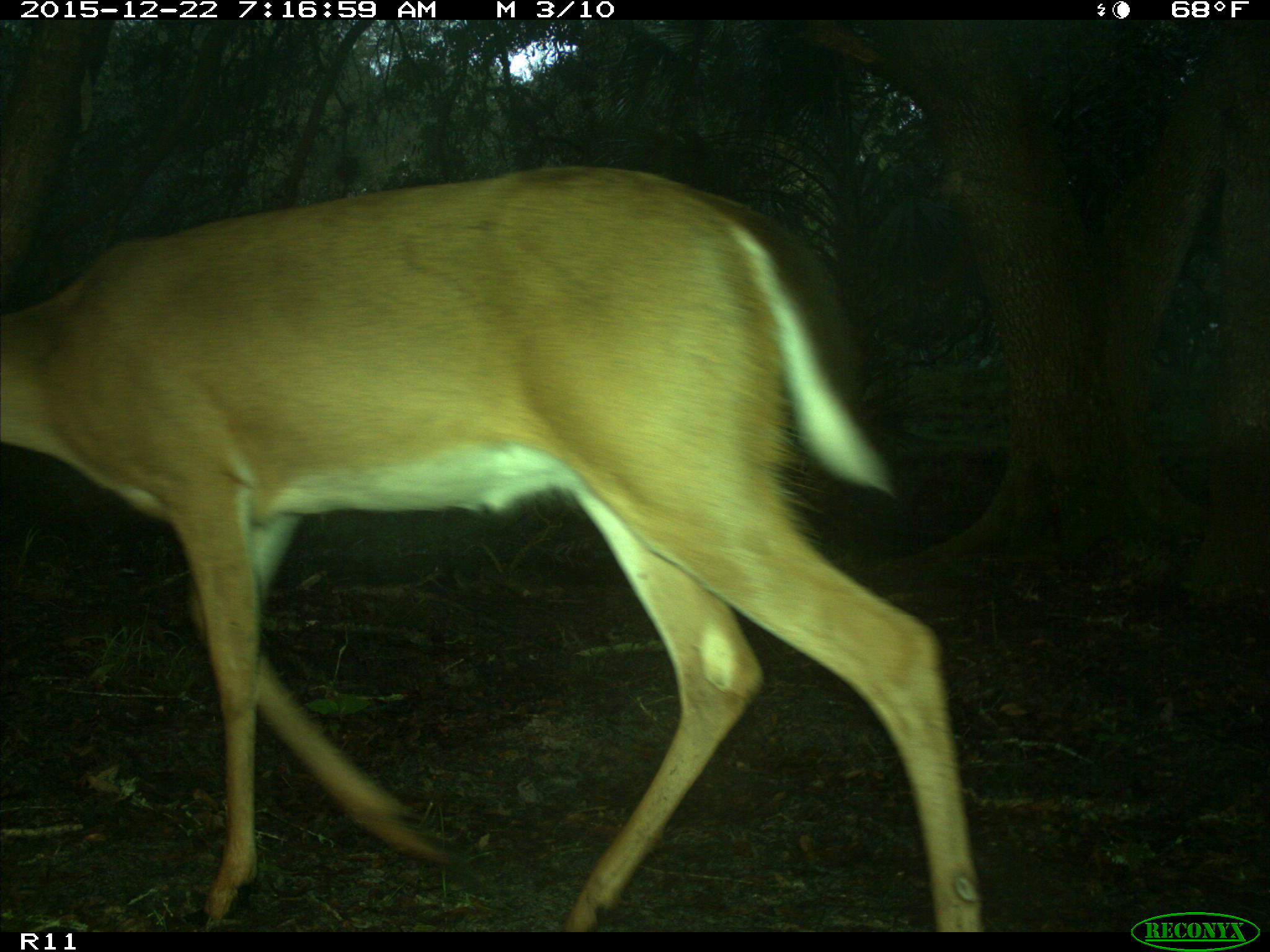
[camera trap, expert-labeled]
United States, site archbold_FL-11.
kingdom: Animalia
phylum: Chordata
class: Mammalia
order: Artiodactyla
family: Cervidae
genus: Odocoileus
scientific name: Odocoileus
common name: deer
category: unidentified deer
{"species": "unidentified deer (deer) (Odocoileus)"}